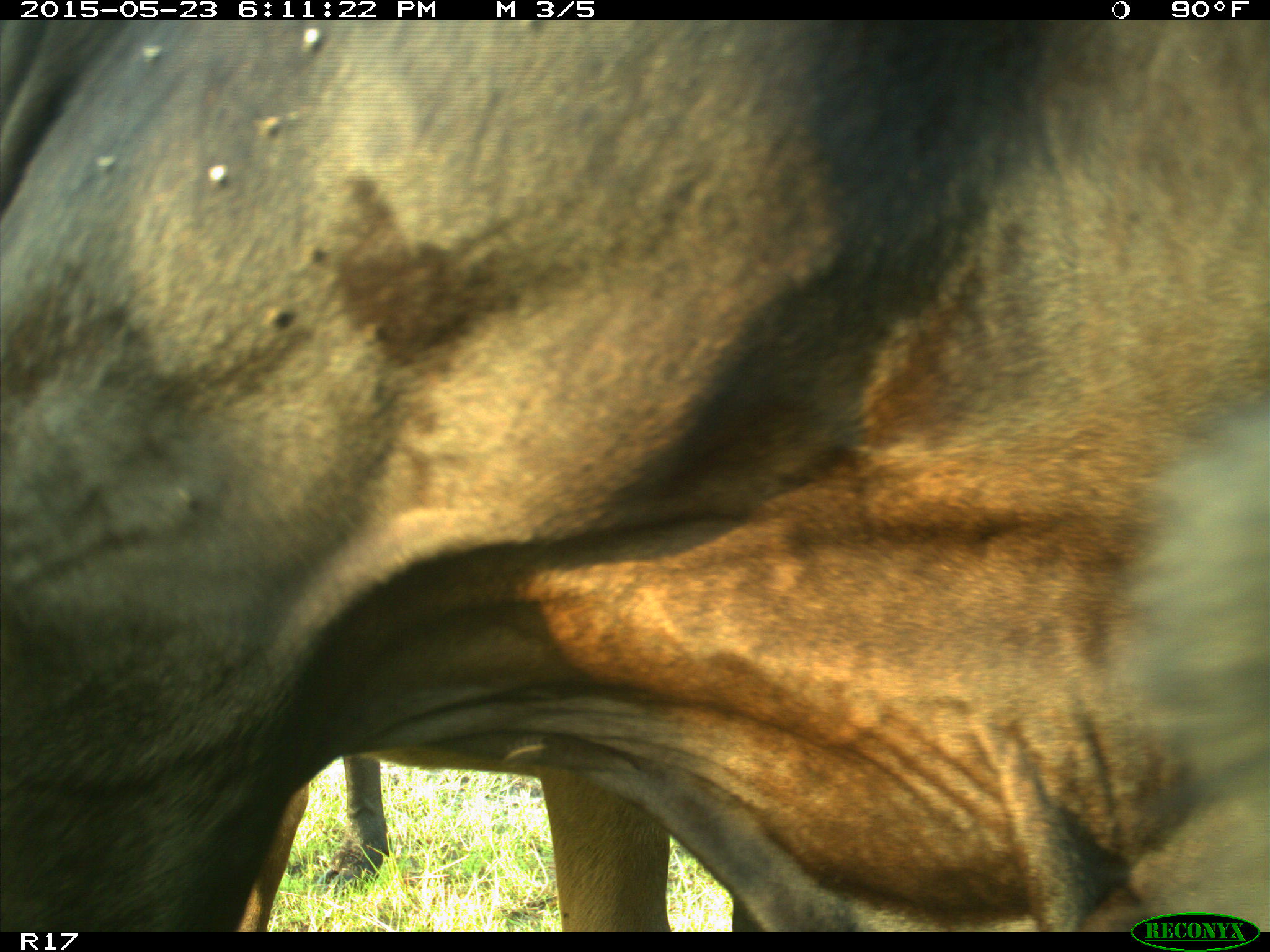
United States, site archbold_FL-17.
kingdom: Animalia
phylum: Chordata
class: Mammalia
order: Artiodactyla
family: Bovidae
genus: Bos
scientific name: Bos taurus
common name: domestic cow